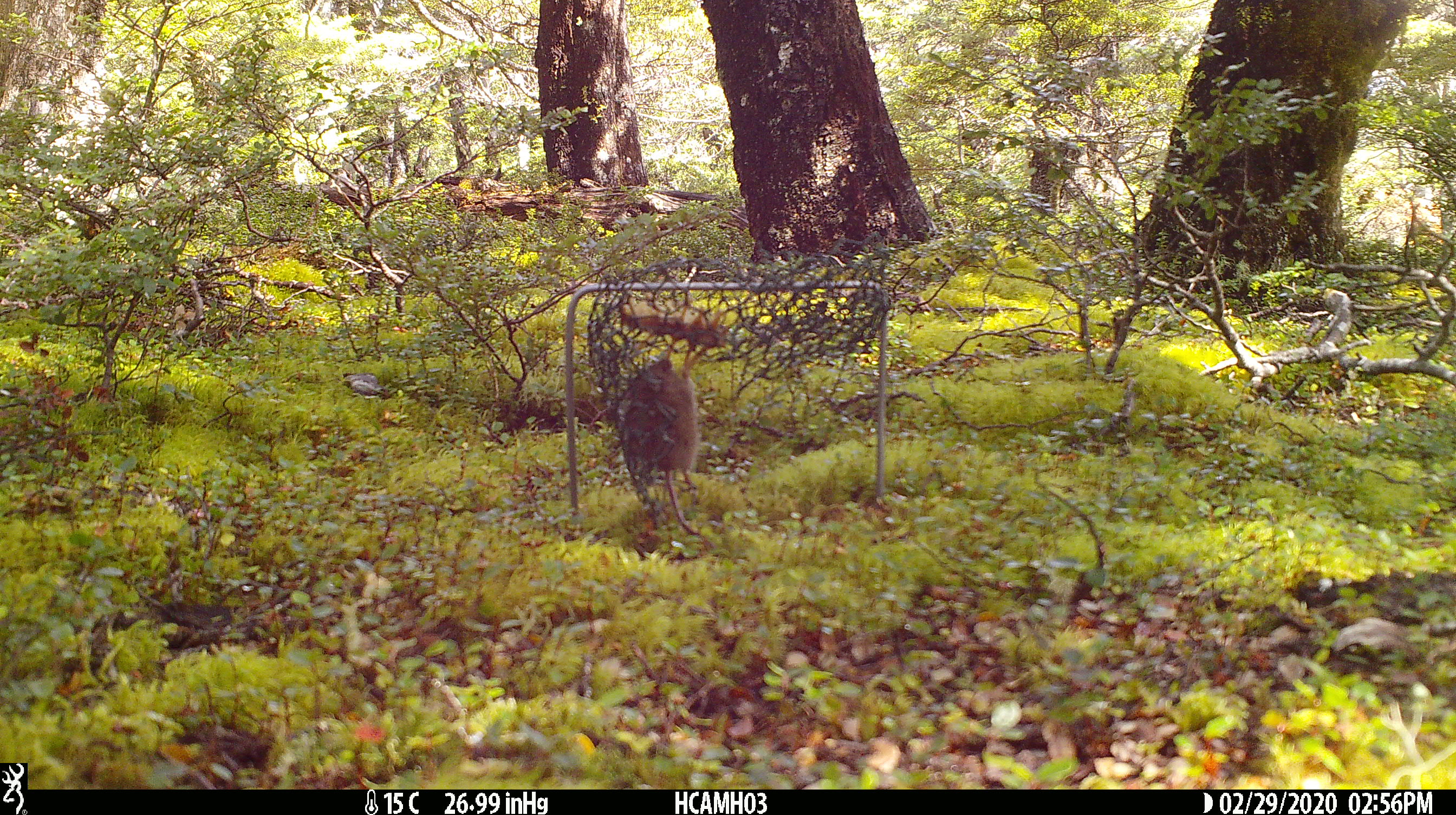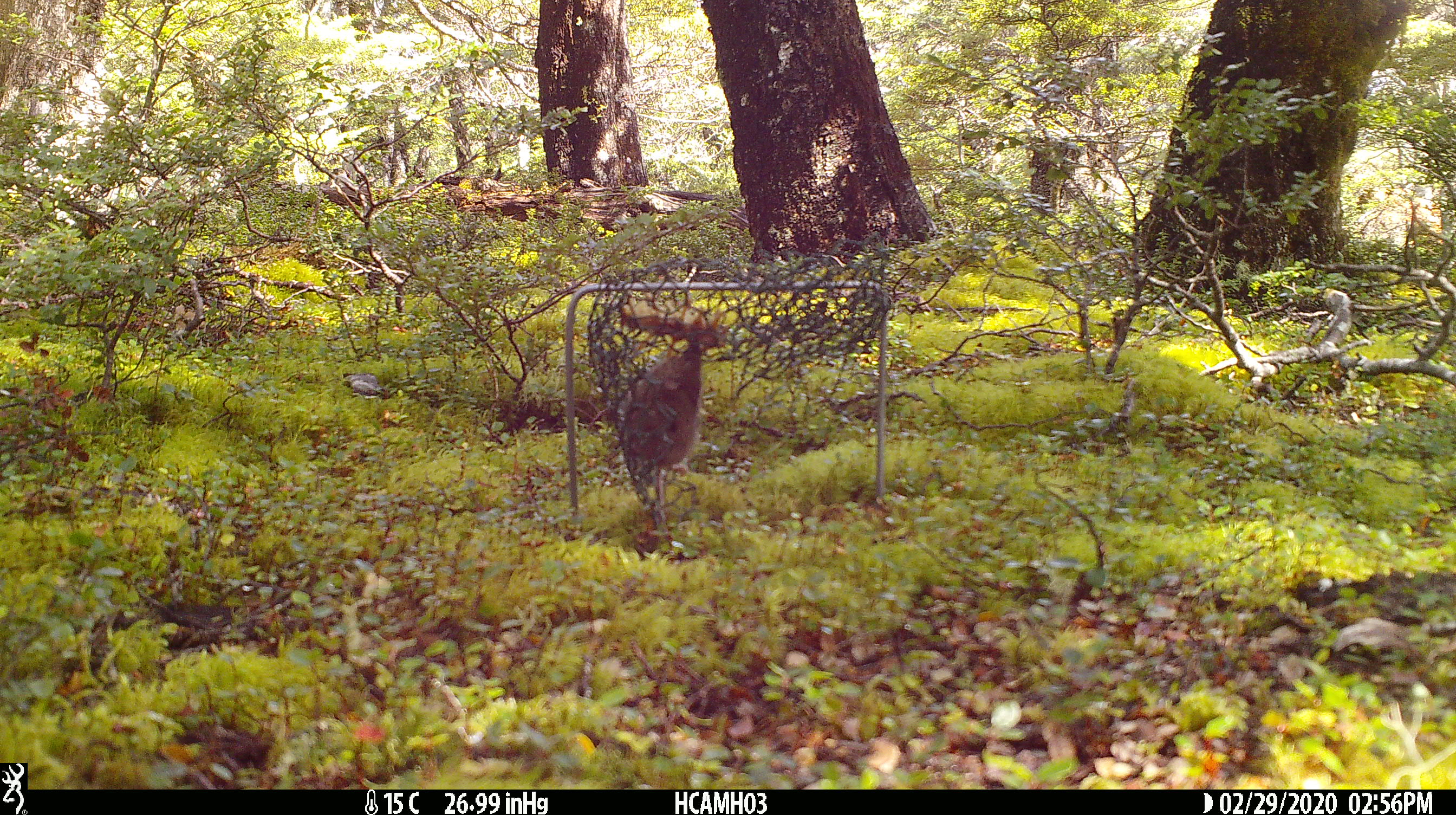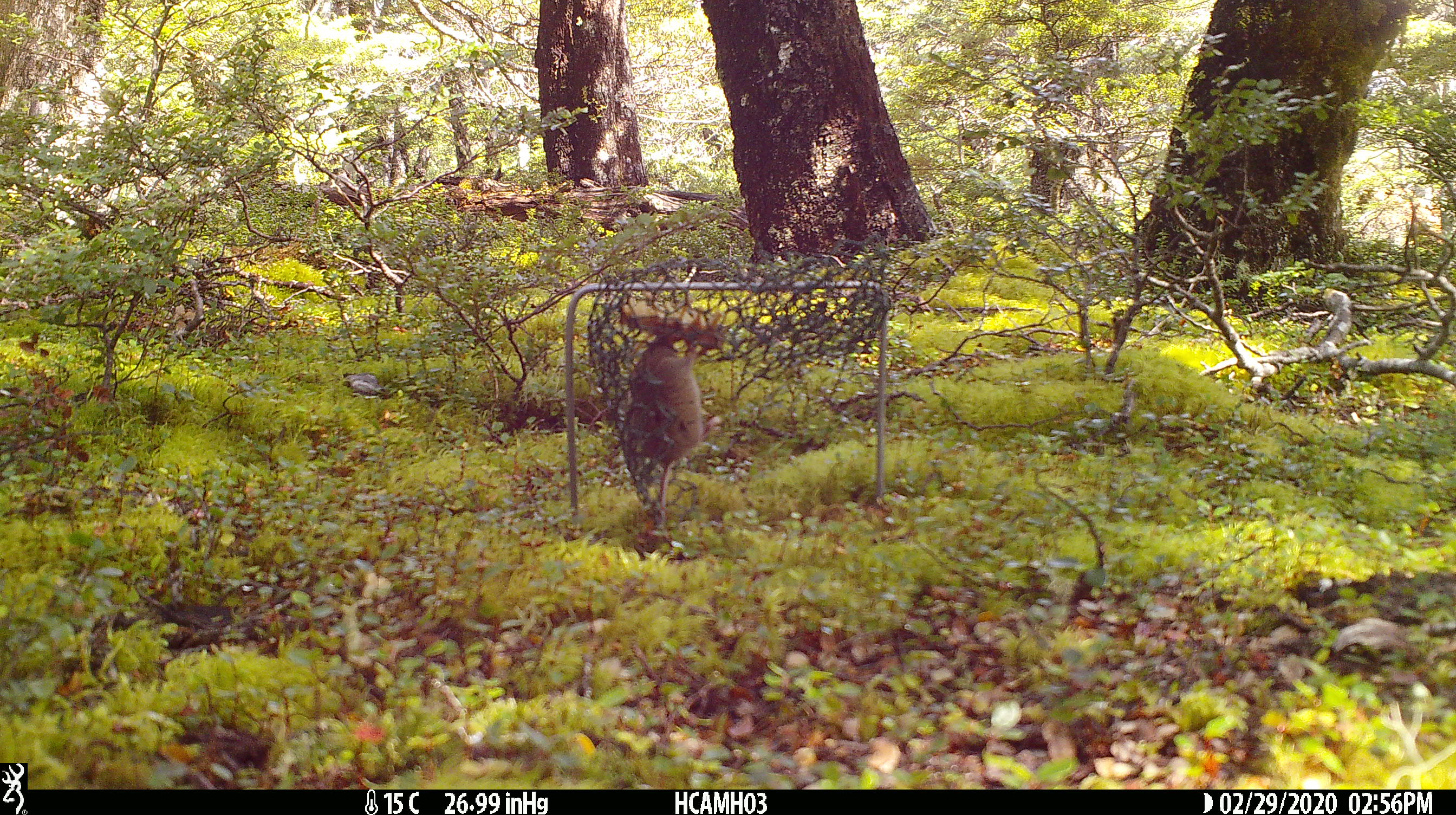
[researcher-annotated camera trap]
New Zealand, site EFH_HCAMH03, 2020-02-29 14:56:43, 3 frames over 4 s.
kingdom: Animalia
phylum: Chordata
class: Mammalia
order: Rodentia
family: Muridae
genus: Mus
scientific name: Mus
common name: mouse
Mouse (Mus).